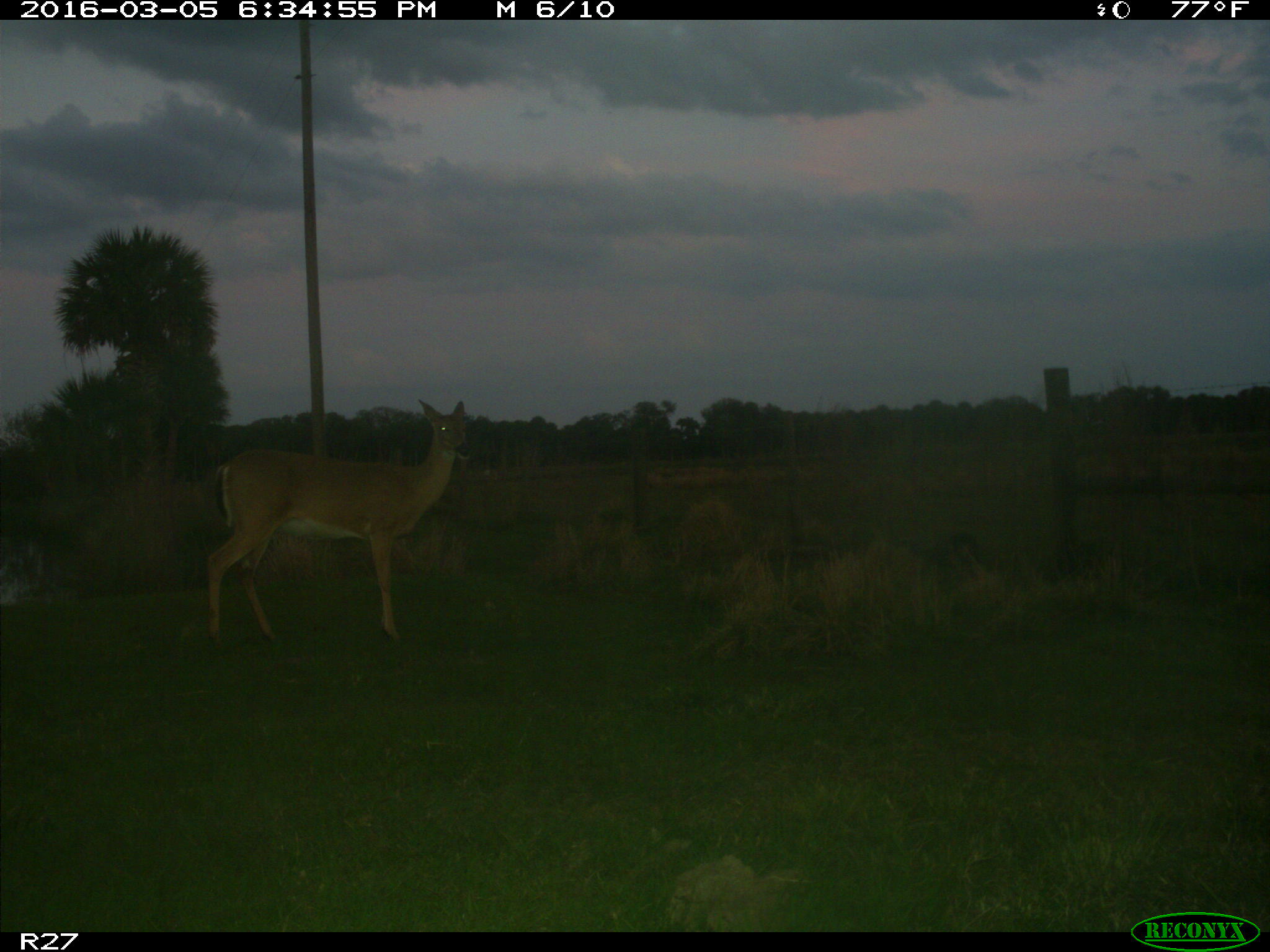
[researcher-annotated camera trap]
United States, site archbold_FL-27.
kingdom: Animalia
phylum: Chordata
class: Mammalia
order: Artiodactyla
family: Cervidae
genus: Odocoileus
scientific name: Odocoileus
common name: deer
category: unidentified deer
Unidentified deer (deer) (Odocoileus).